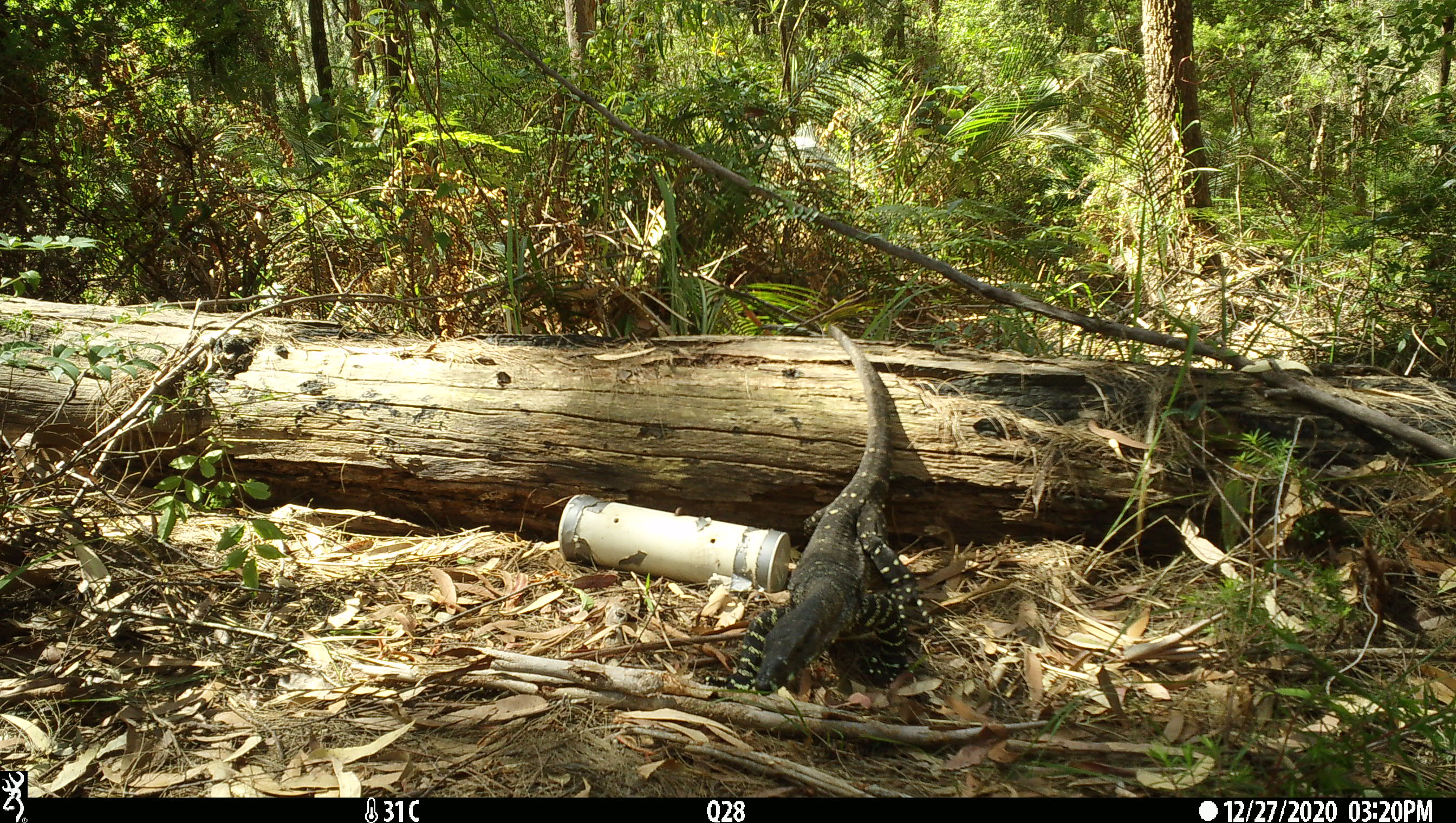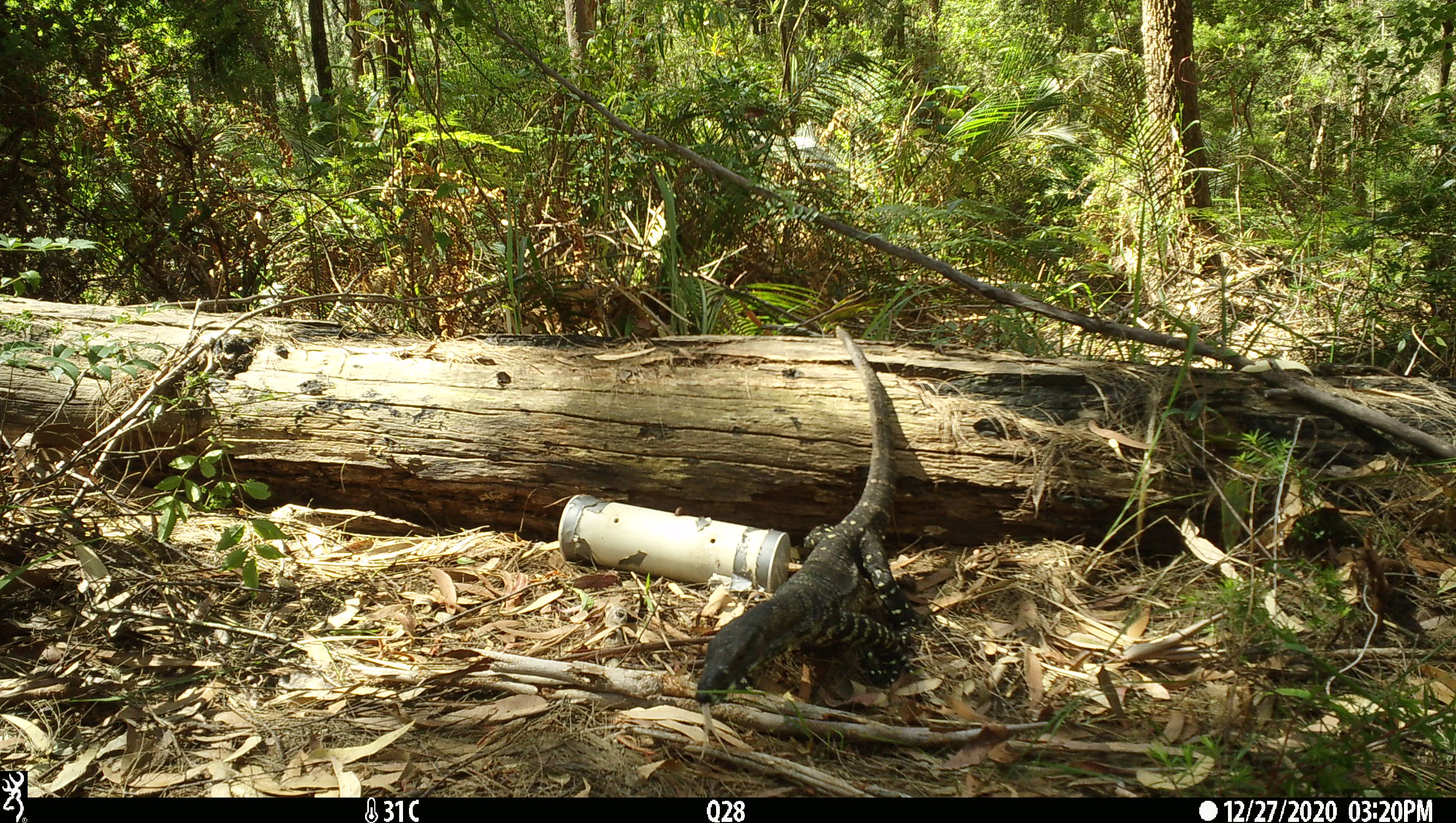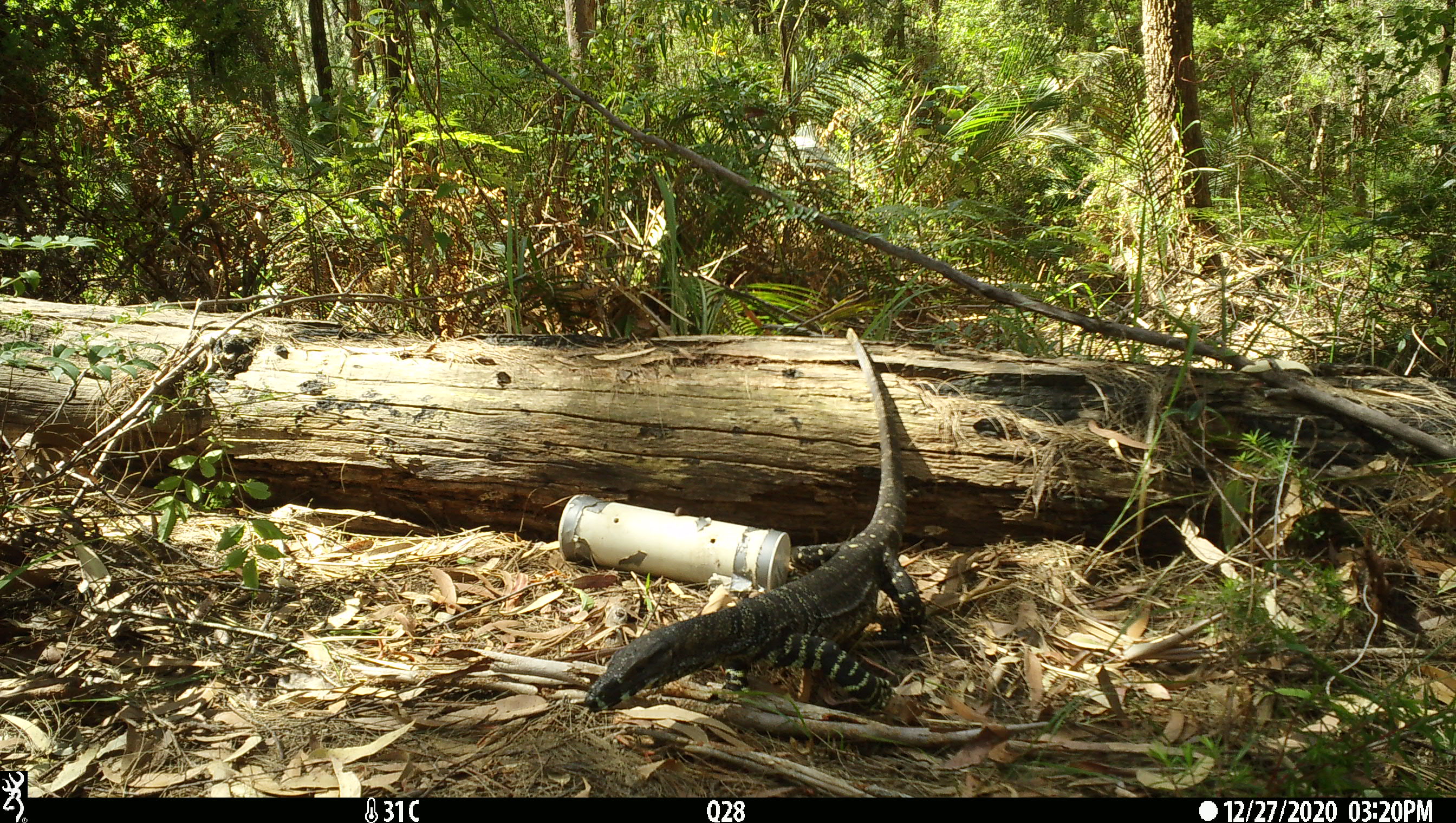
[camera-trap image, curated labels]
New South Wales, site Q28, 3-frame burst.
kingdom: Animalia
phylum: Chordata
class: Reptilia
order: Squamata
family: Varanidae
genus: Varanus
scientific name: Varanus varius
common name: lace monitor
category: goanna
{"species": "goanna (lace monitor) (Varanus varius)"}